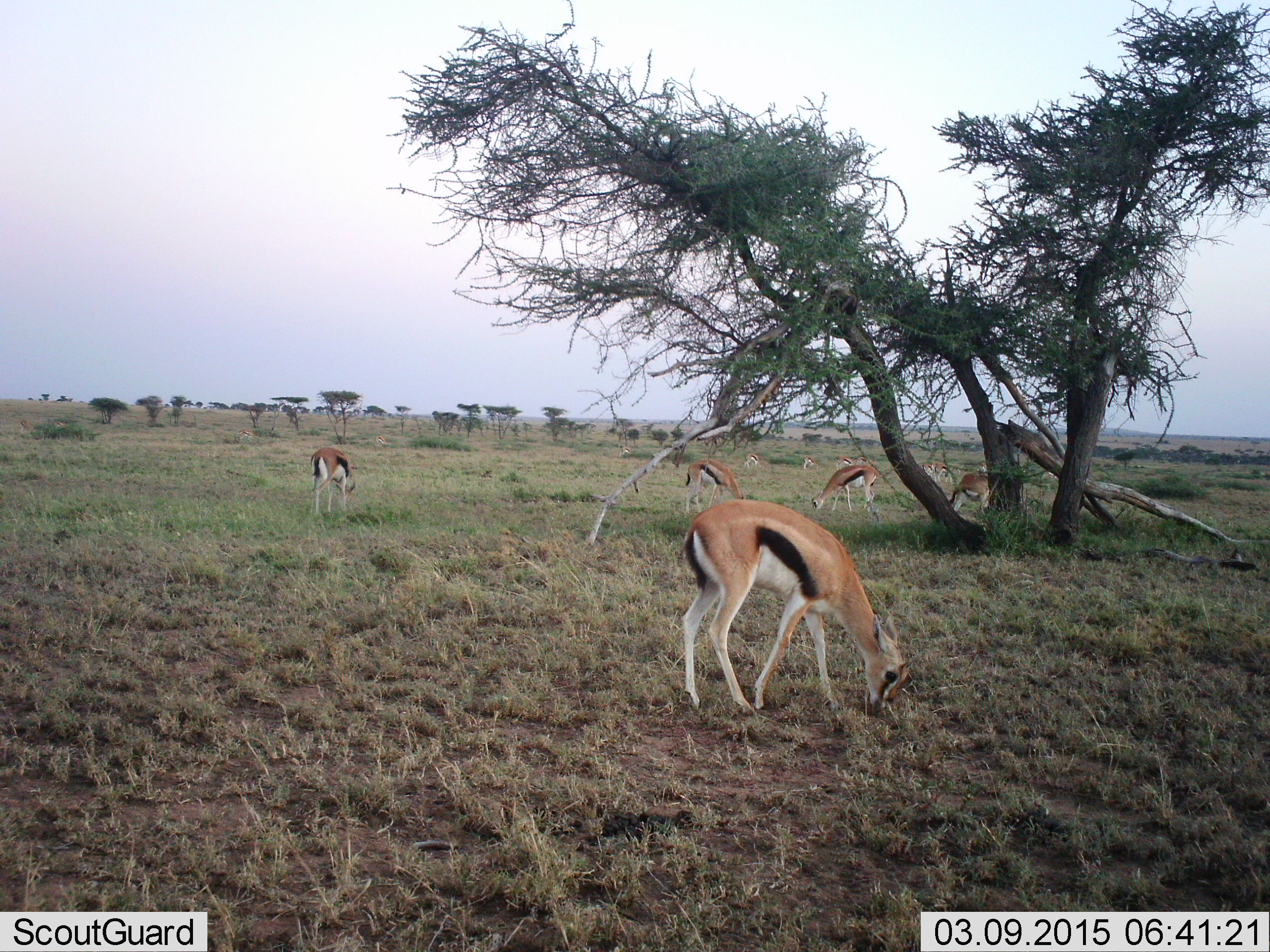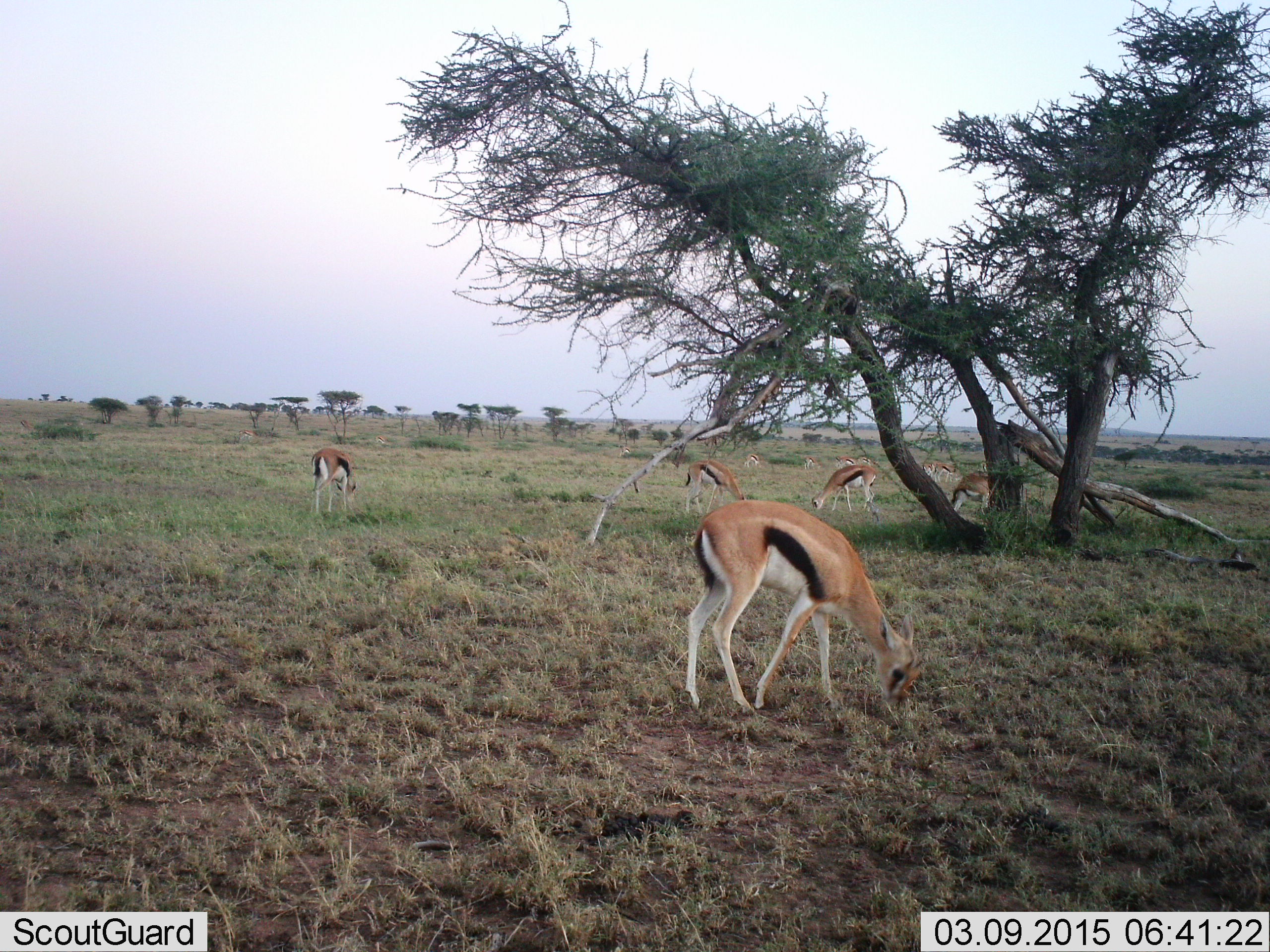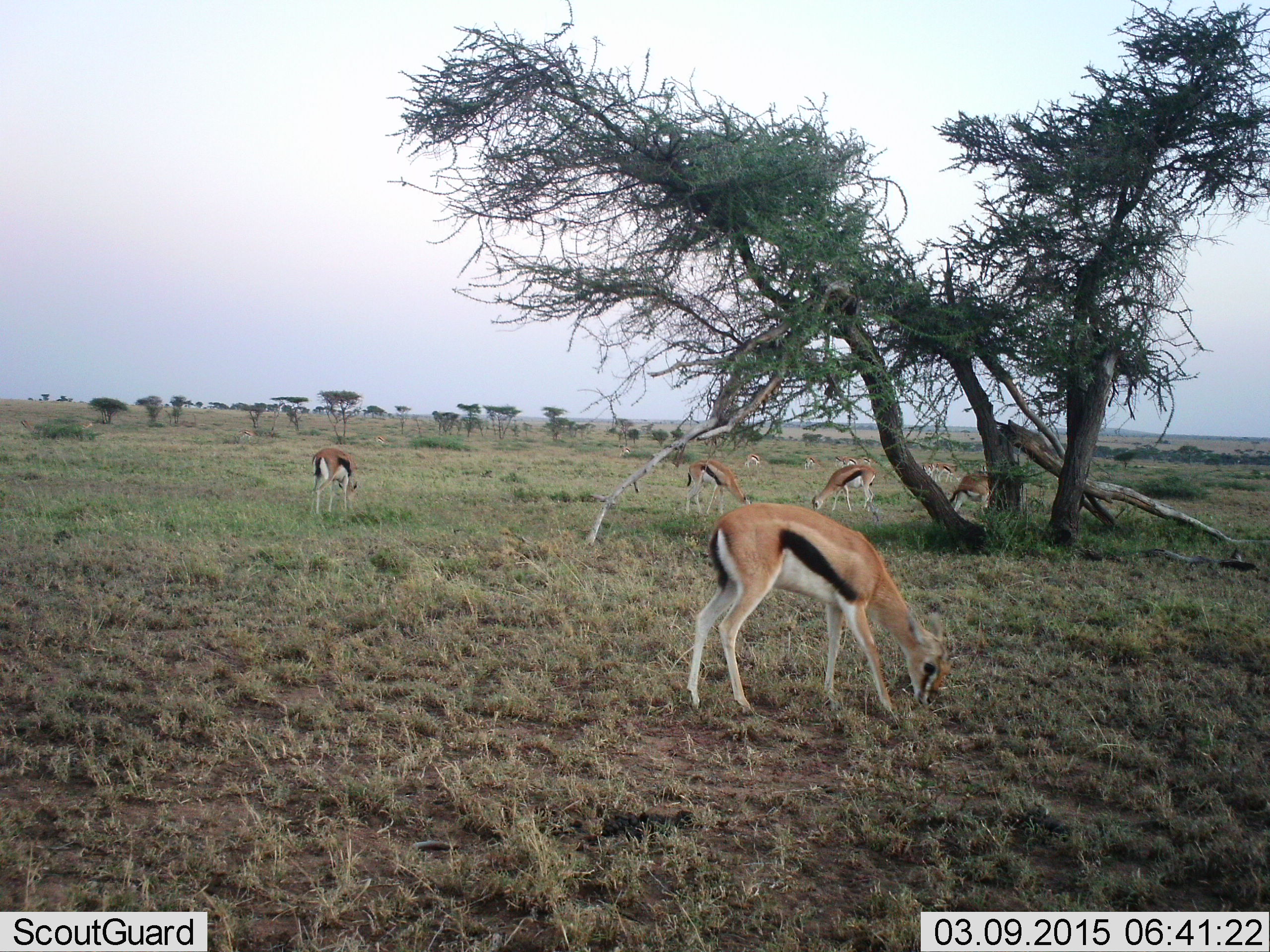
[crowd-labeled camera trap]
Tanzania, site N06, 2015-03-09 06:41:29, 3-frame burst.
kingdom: Animalia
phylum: Chordata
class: Mammalia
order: Artiodactyla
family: Bovidae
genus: Eudorcas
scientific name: Eudorcas thomsonii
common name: thomson's gazelle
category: gazellethomsons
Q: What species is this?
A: Gazellethomsons (thomson's gazelle) (Eudorcas thomsonii).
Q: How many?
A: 8.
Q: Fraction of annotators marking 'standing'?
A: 30%.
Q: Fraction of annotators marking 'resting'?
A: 0%.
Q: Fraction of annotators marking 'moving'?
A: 10%.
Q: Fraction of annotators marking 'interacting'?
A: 0%.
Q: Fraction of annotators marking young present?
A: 0%.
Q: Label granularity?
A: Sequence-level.